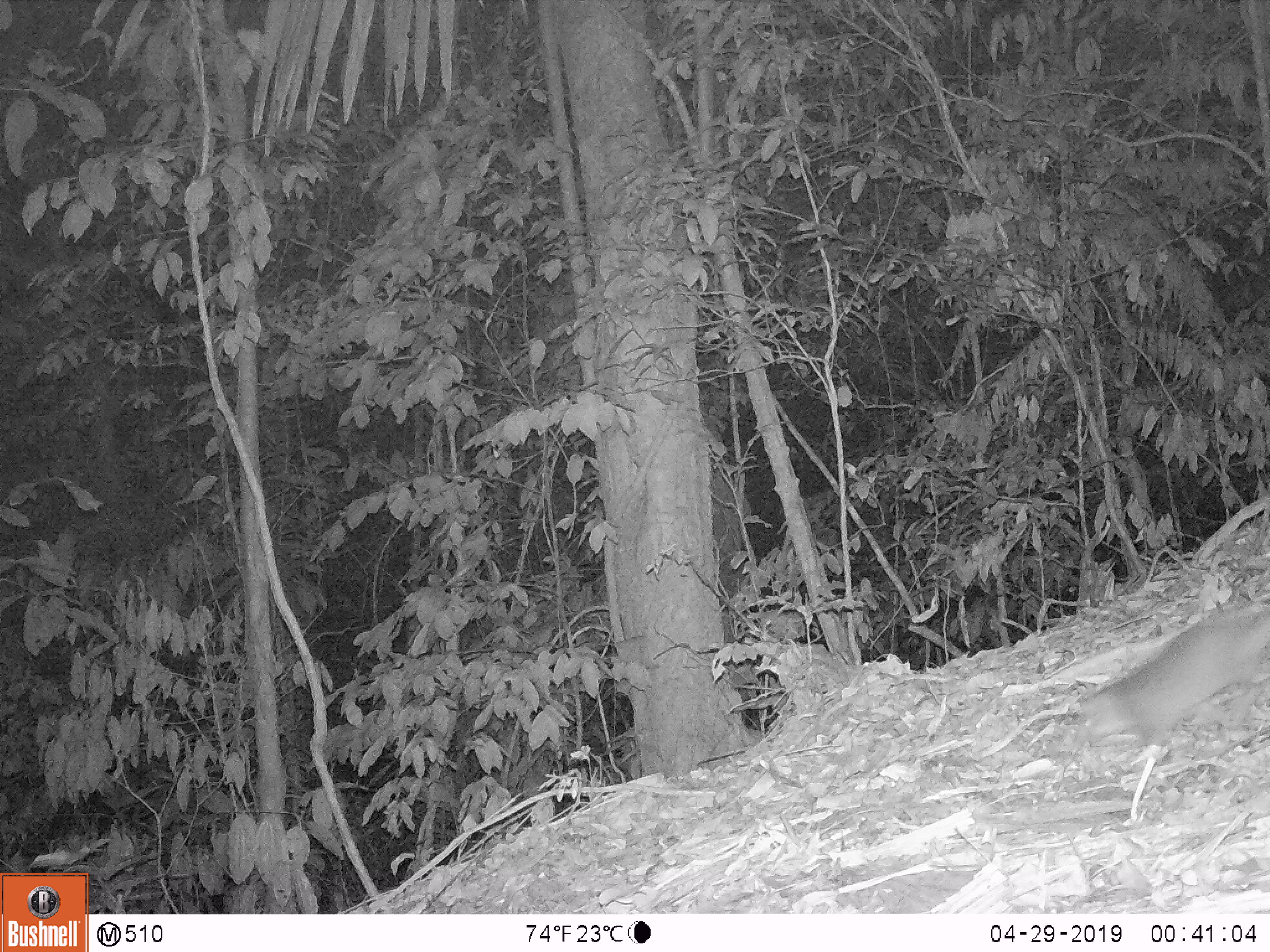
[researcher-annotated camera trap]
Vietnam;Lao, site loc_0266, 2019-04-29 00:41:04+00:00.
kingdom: Animalia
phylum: Chordata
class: Mammalia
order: Carnivora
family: Mustelidae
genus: Melogale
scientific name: Melogale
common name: ferret badger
Ferret badger (Melogale). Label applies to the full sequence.